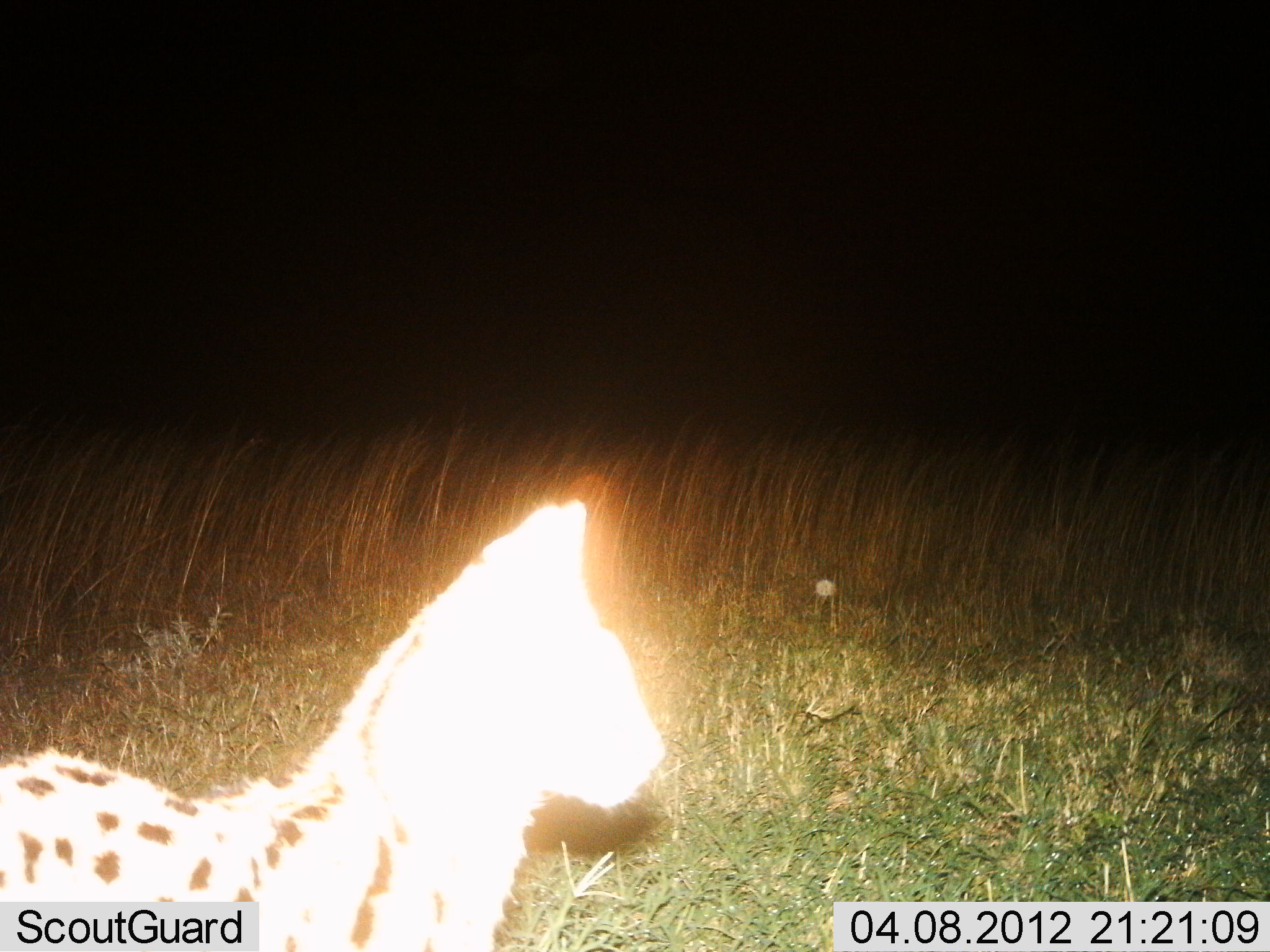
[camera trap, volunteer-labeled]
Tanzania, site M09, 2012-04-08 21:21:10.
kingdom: Animalia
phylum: Chordata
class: Mammalia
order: Carnivora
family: Felidae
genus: Leptailurus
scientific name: Leptailurus serval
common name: serval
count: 1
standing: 96%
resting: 0%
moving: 4%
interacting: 0%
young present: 0%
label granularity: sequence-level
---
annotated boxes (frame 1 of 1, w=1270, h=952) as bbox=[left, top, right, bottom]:
animal: bbox=[1, 501, 666, 952]